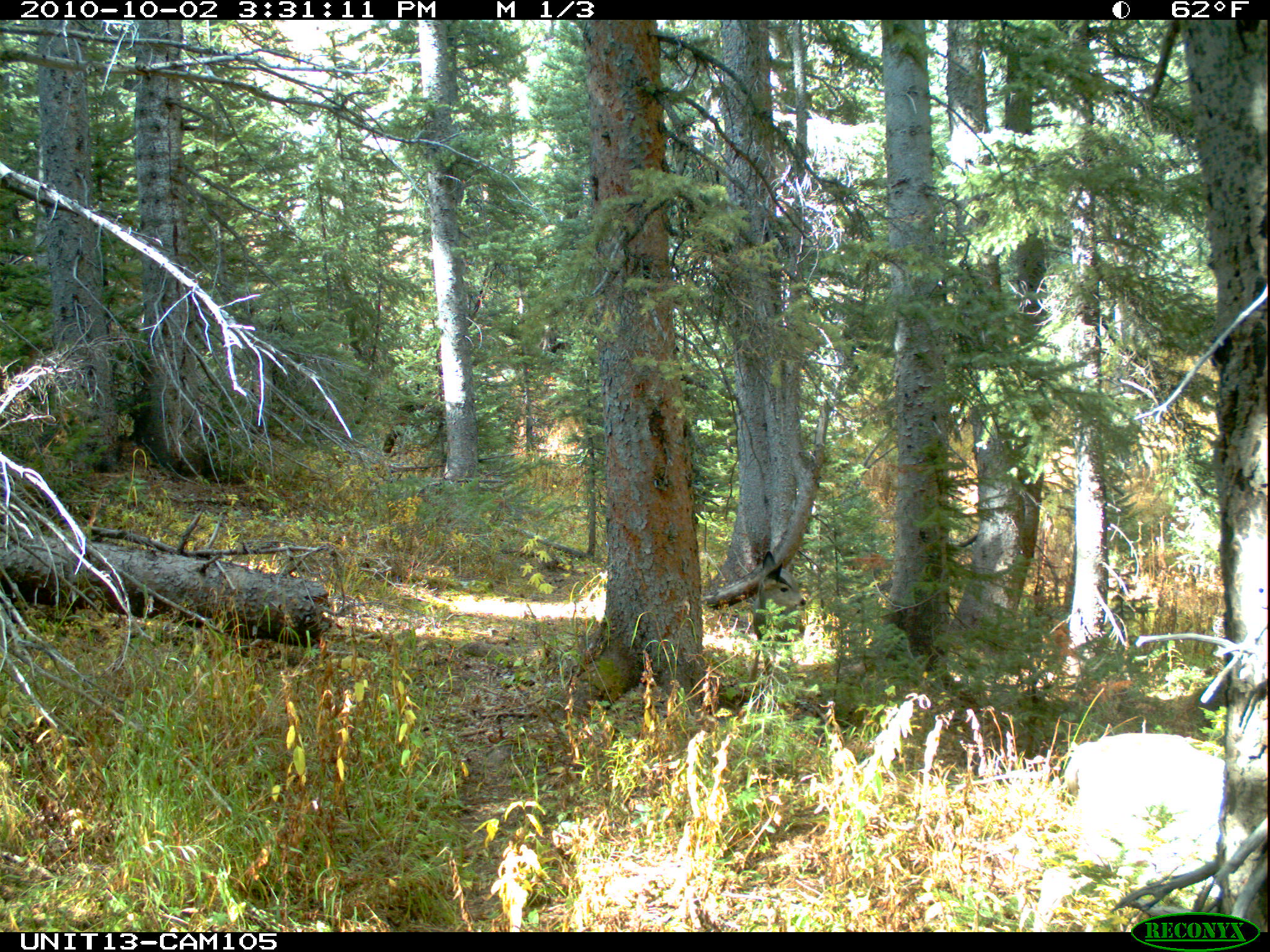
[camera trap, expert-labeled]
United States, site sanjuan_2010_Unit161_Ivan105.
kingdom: Animalia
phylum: Chordata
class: Mammalia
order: Artiodactyla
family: Cervidae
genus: Odocoileus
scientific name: Odocoileus hemionus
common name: mule deer